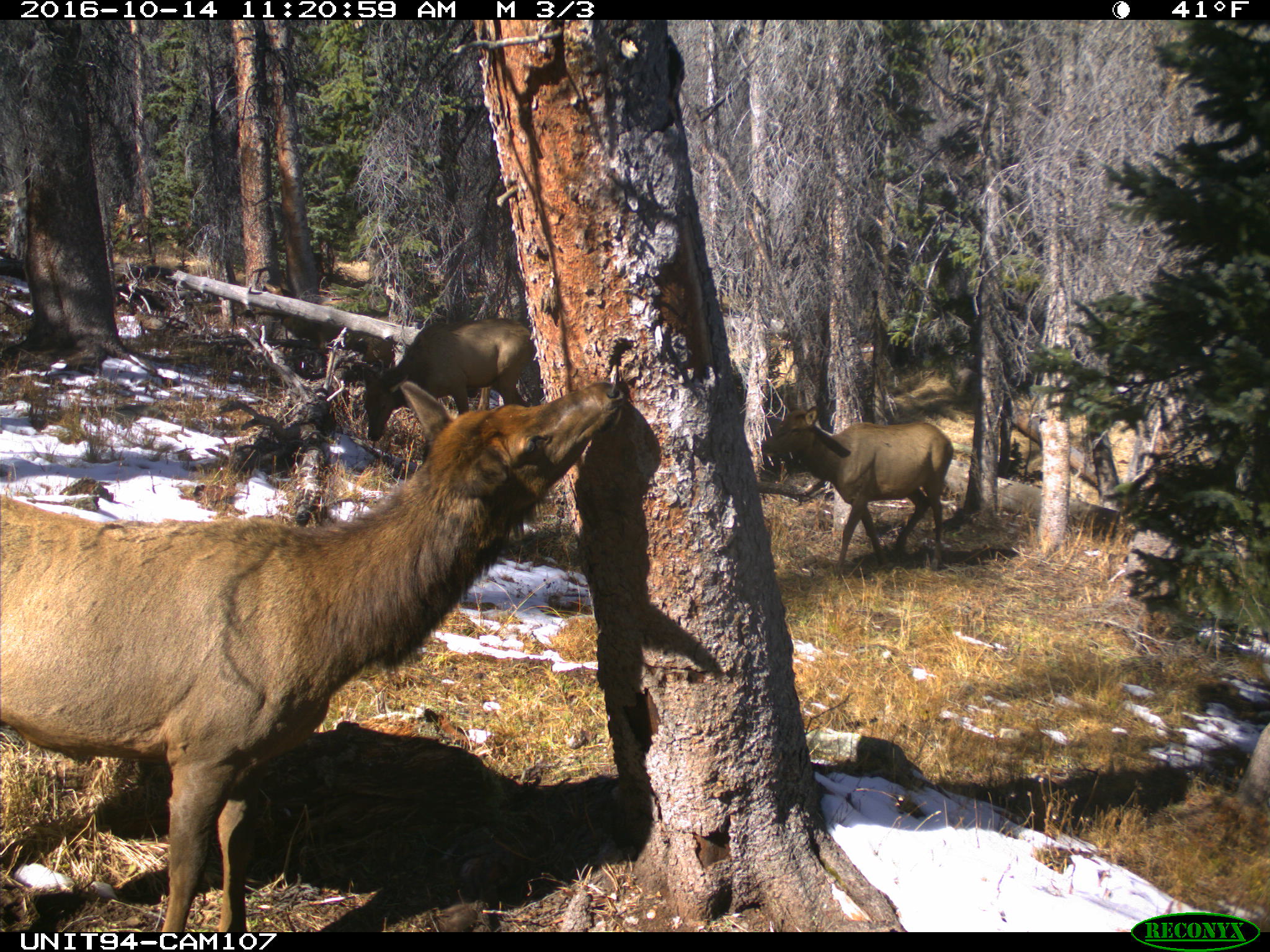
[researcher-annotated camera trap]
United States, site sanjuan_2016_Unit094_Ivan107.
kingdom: Animalia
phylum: Chordata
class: Mammalia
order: Artiodactyla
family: Cervidae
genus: Cervus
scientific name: Cervus elaphus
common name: red deer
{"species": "Cervus elaphus (red deer)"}